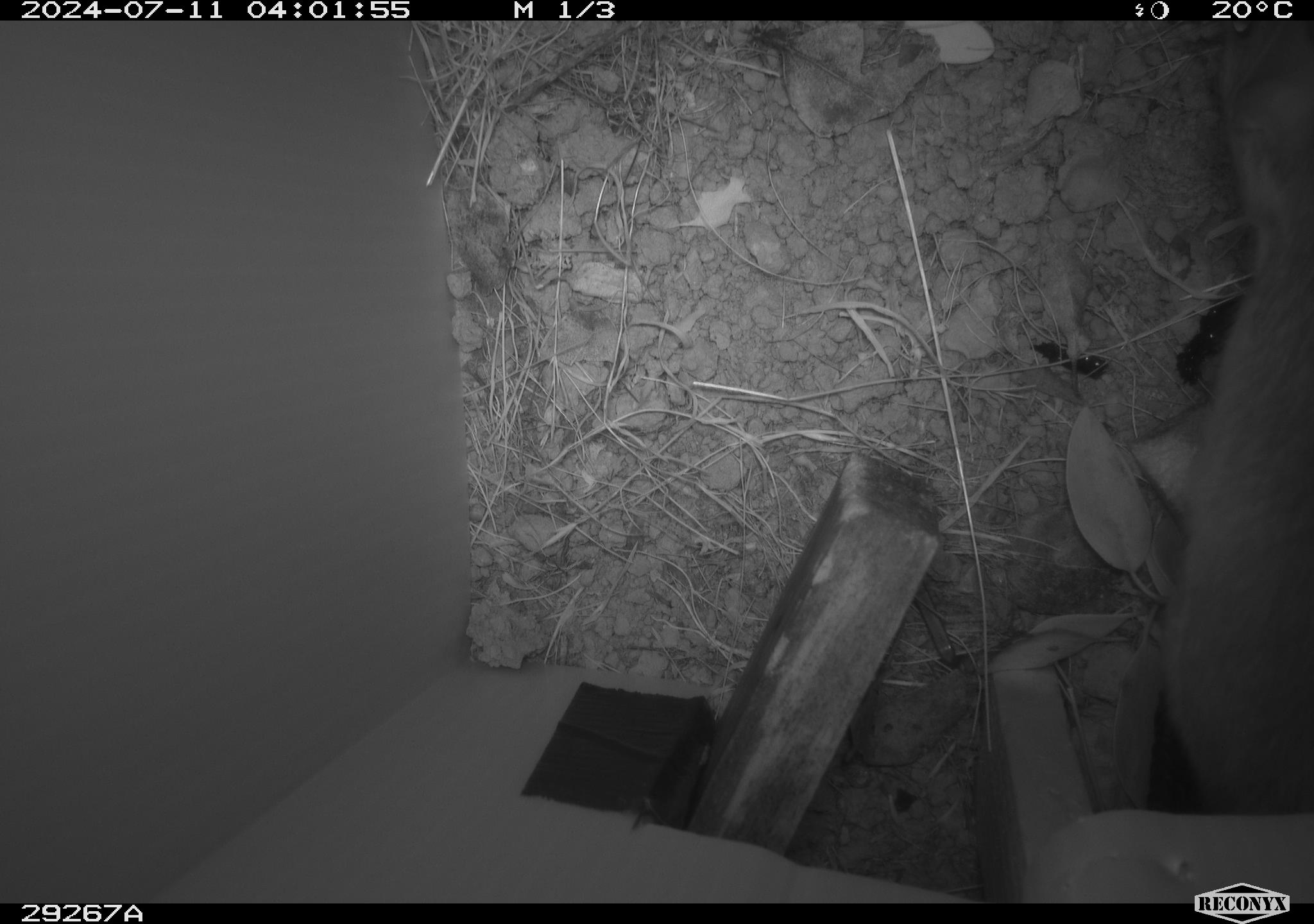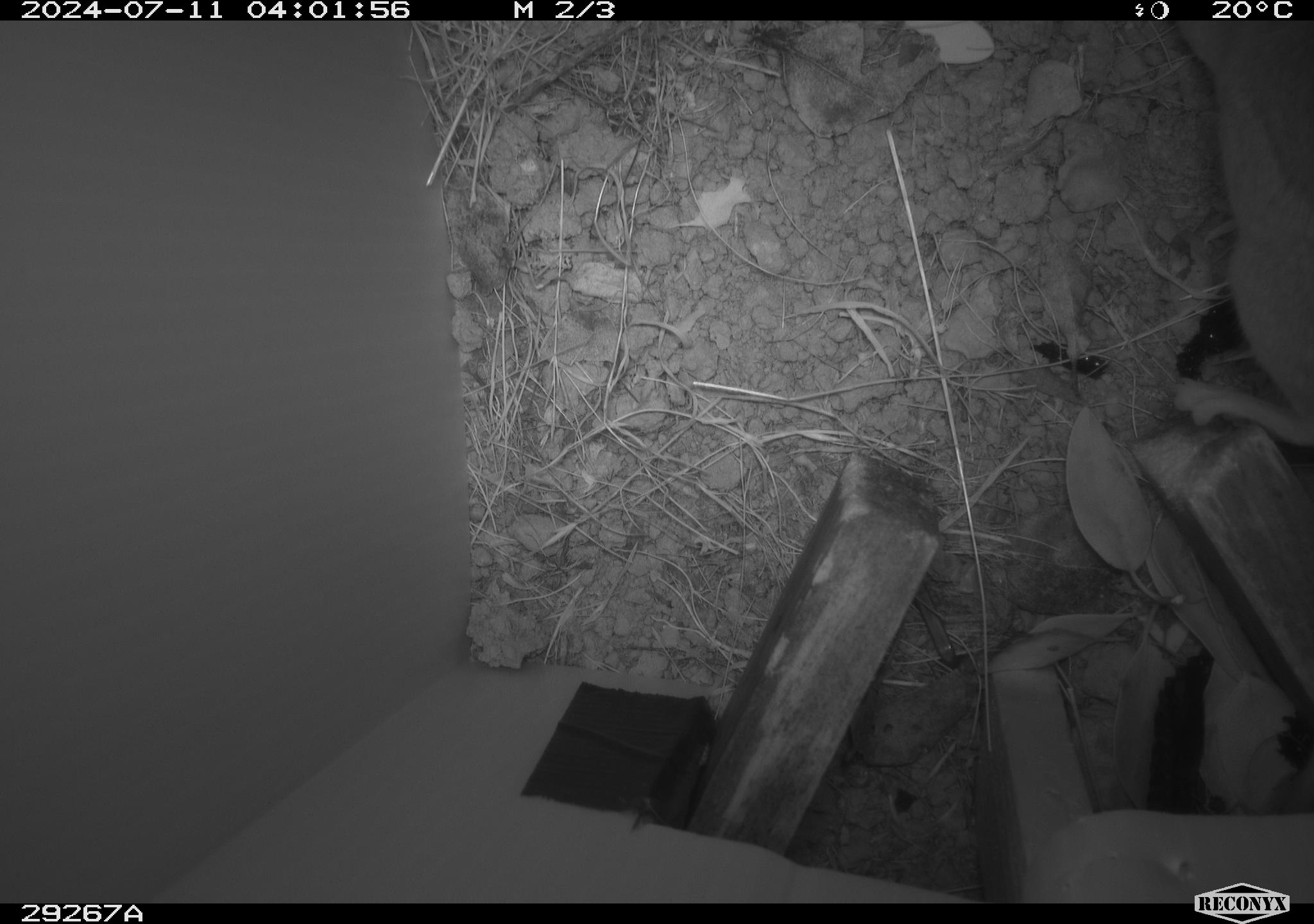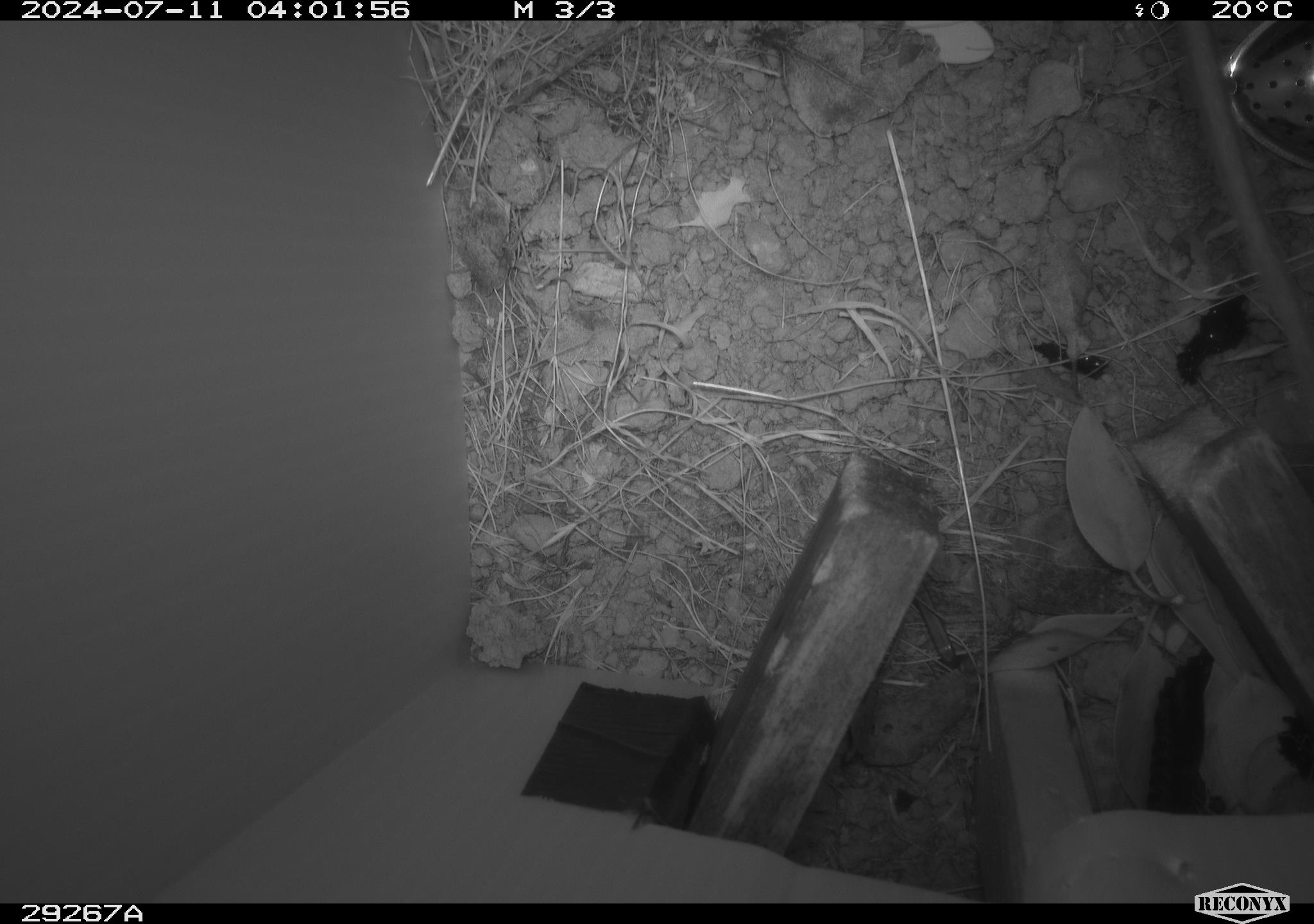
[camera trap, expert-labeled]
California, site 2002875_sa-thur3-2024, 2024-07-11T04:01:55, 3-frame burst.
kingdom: Animalia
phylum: Chordata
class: Mammalia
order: Rodentia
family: Cricetidae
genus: Neotoma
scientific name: Neotoma fuscipes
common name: dusky-footed woodrat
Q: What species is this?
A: Dusky-footed woodrat (Neotoma fuscipes).